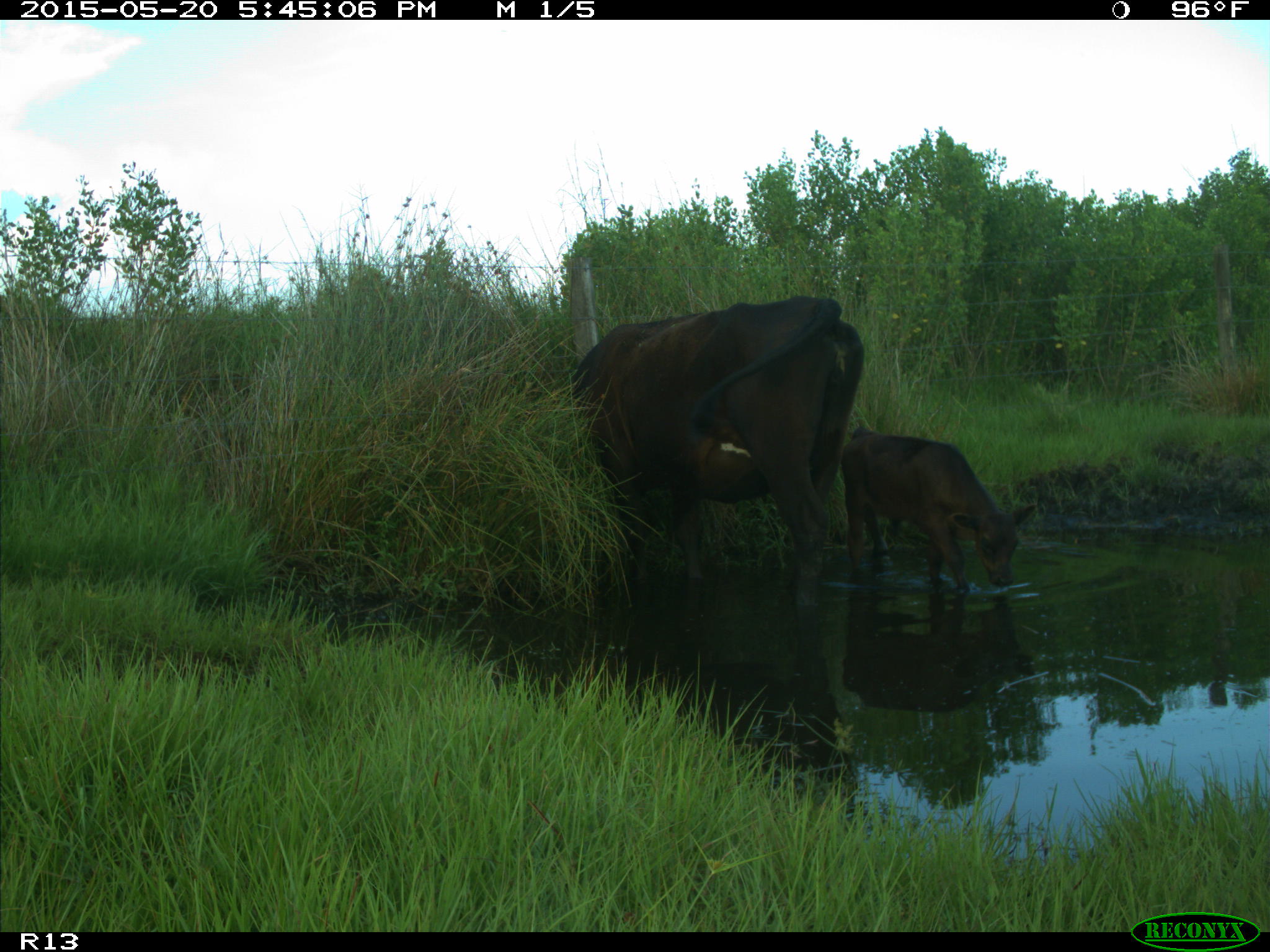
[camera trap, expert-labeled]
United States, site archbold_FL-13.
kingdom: Animalia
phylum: Chordata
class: Mammalia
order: Artiodactyla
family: Bovidae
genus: Bos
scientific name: Bos taurus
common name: domestic cow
Bos taurus (domestic cow).